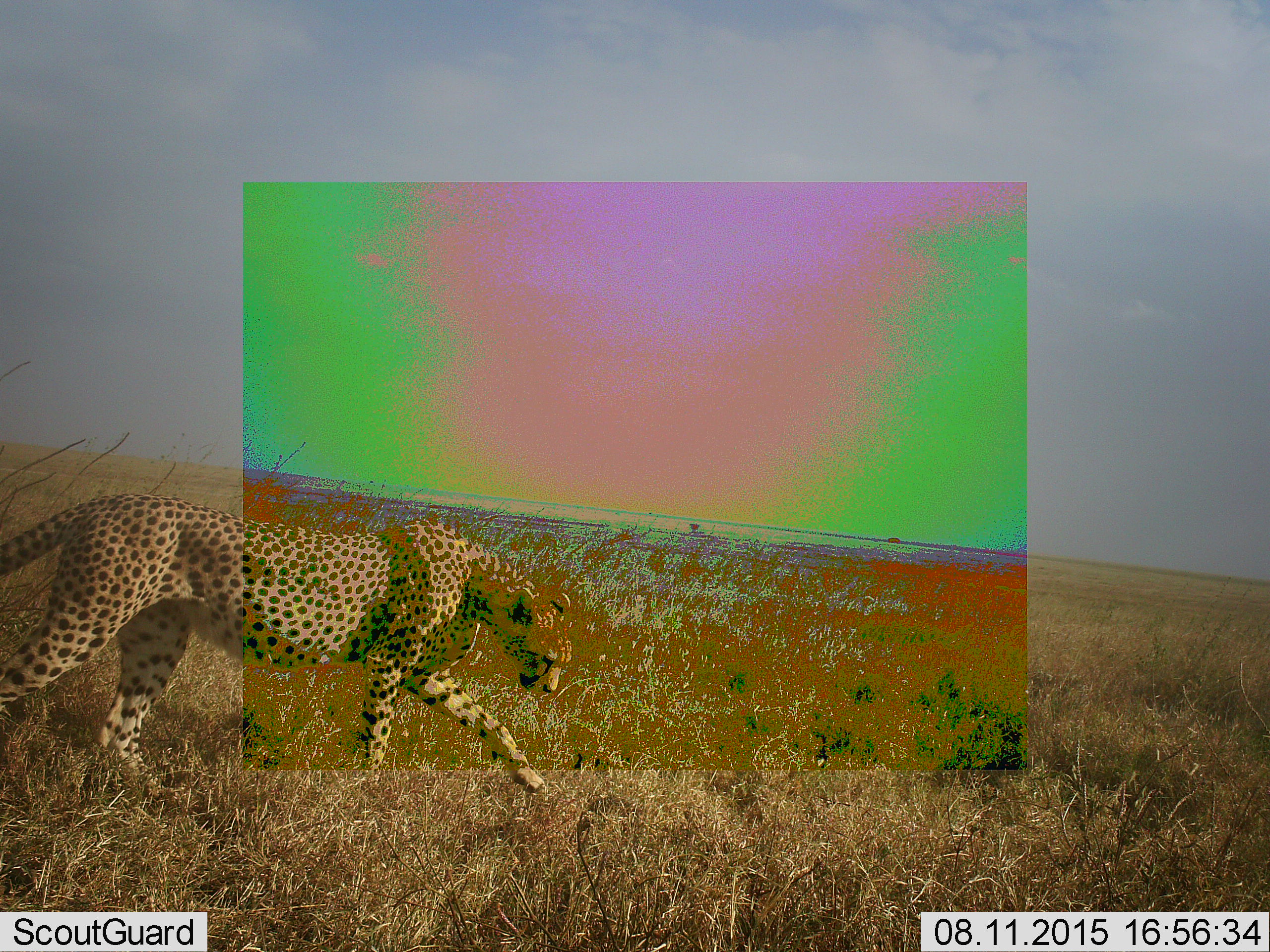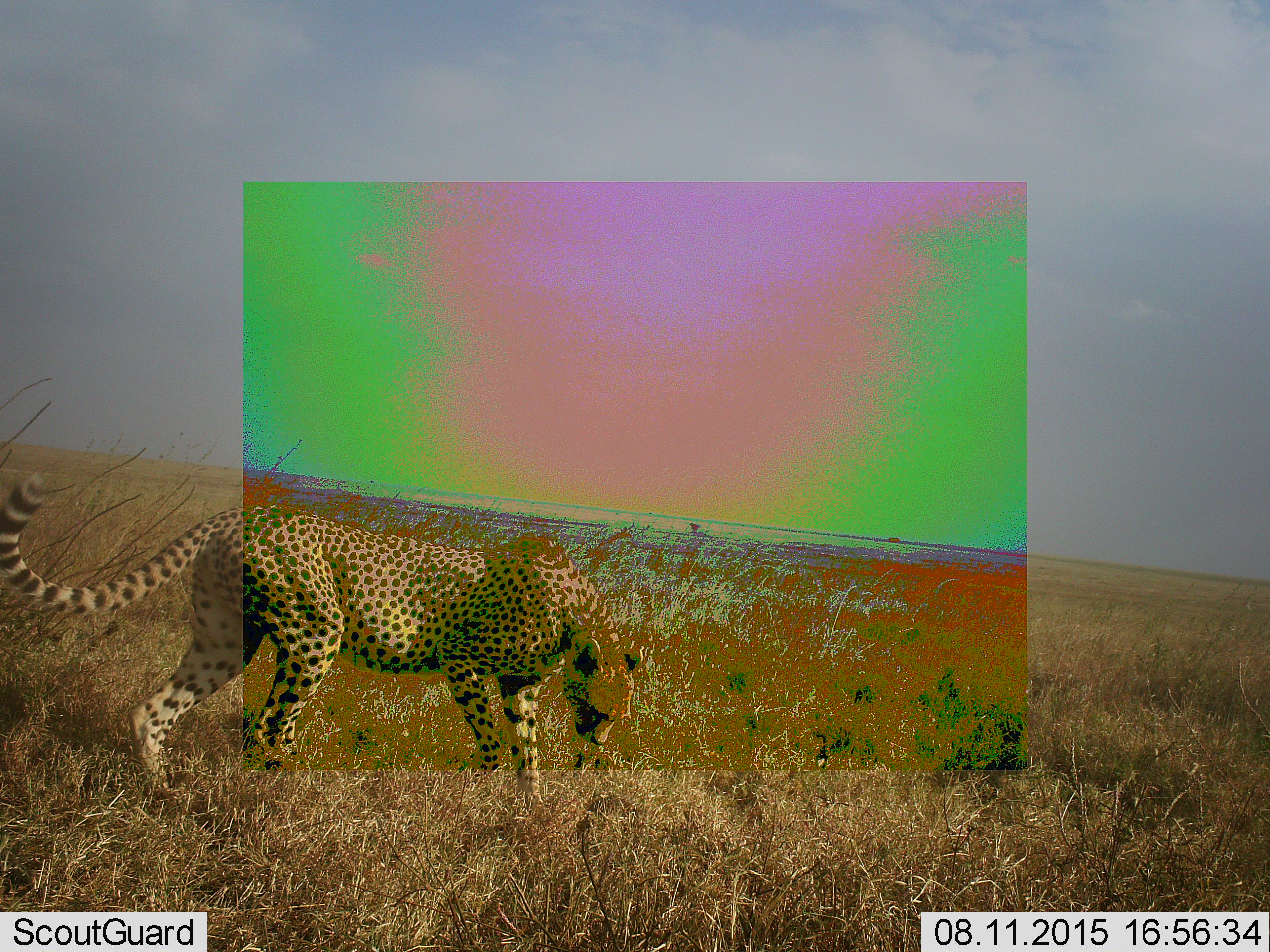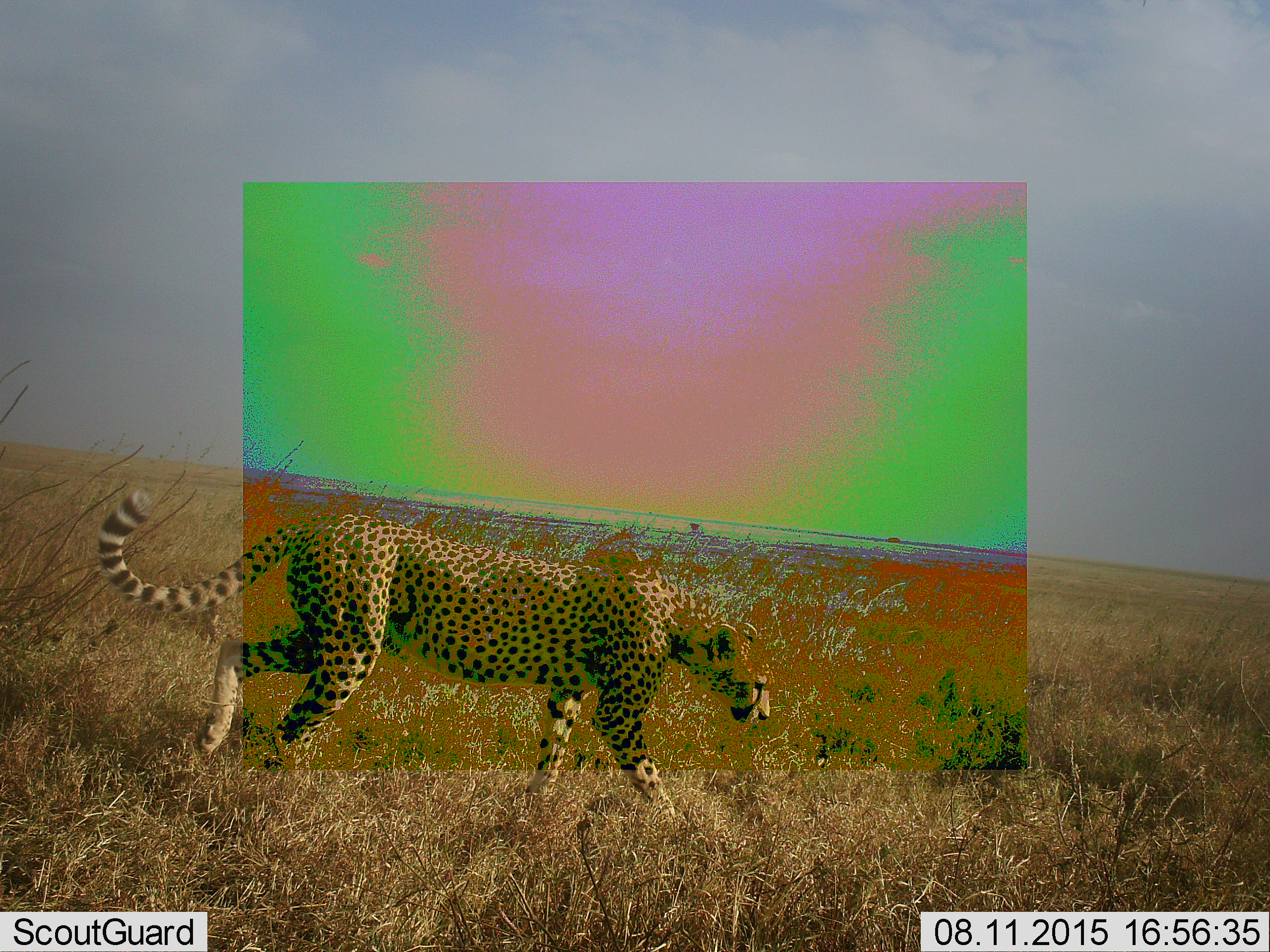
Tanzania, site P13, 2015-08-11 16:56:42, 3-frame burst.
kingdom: Animalia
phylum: Chordata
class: Mammalia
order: Carnivora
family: Felidae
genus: Acinonyx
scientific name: Acinonyx jubatus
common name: cheetah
Cheetah (Acinonyx jubatus), count 1. Behavior (volunteer vote fractions): standing 0%, resting 0%, moving 100%, interacting 0%. Young present (vote fraction): 0%. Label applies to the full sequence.